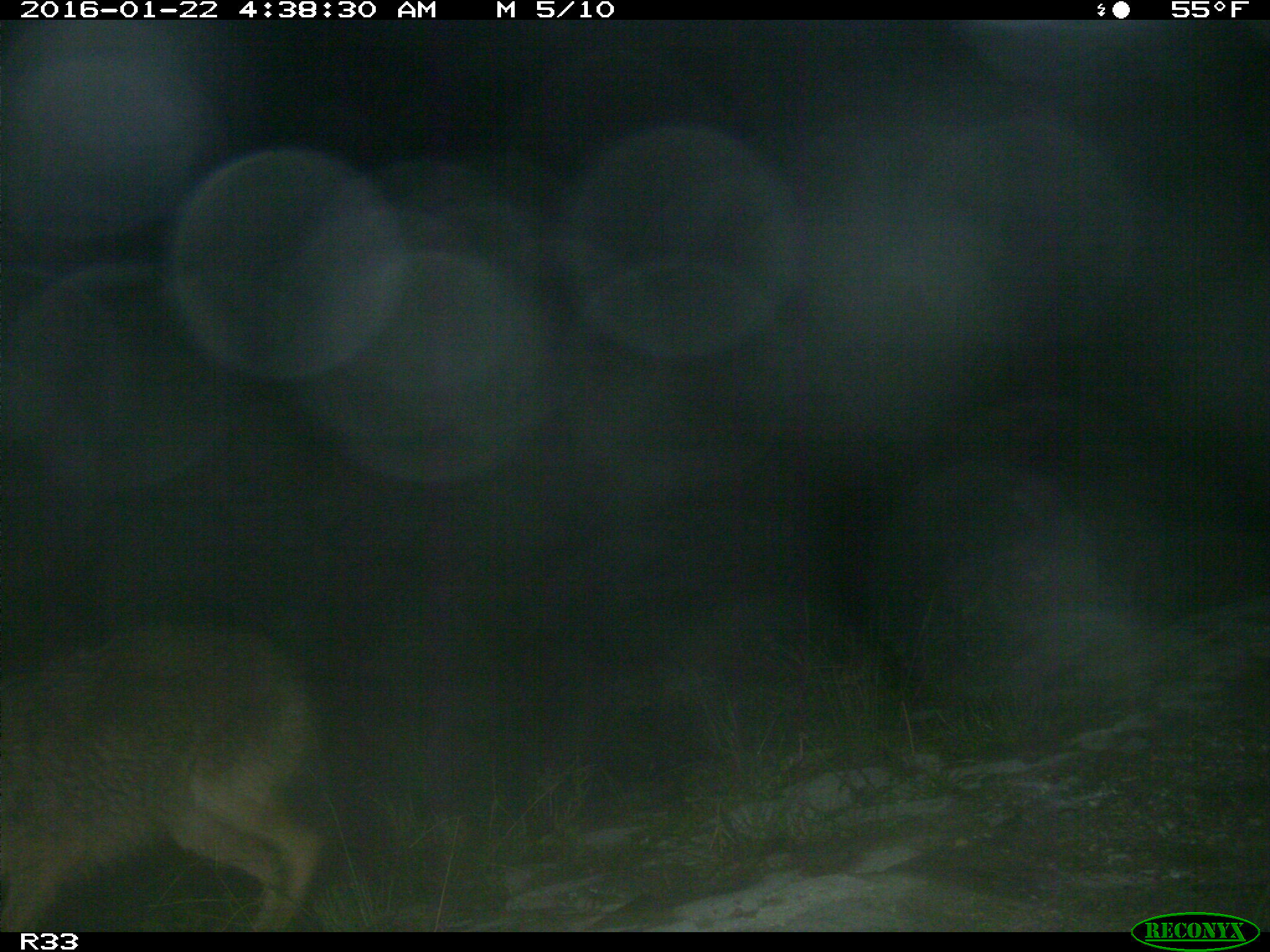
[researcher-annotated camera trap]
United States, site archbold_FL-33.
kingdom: Animalia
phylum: Chordata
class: Mammalia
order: Carnivora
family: Canidae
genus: Canis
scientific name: Canis latrans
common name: coyote